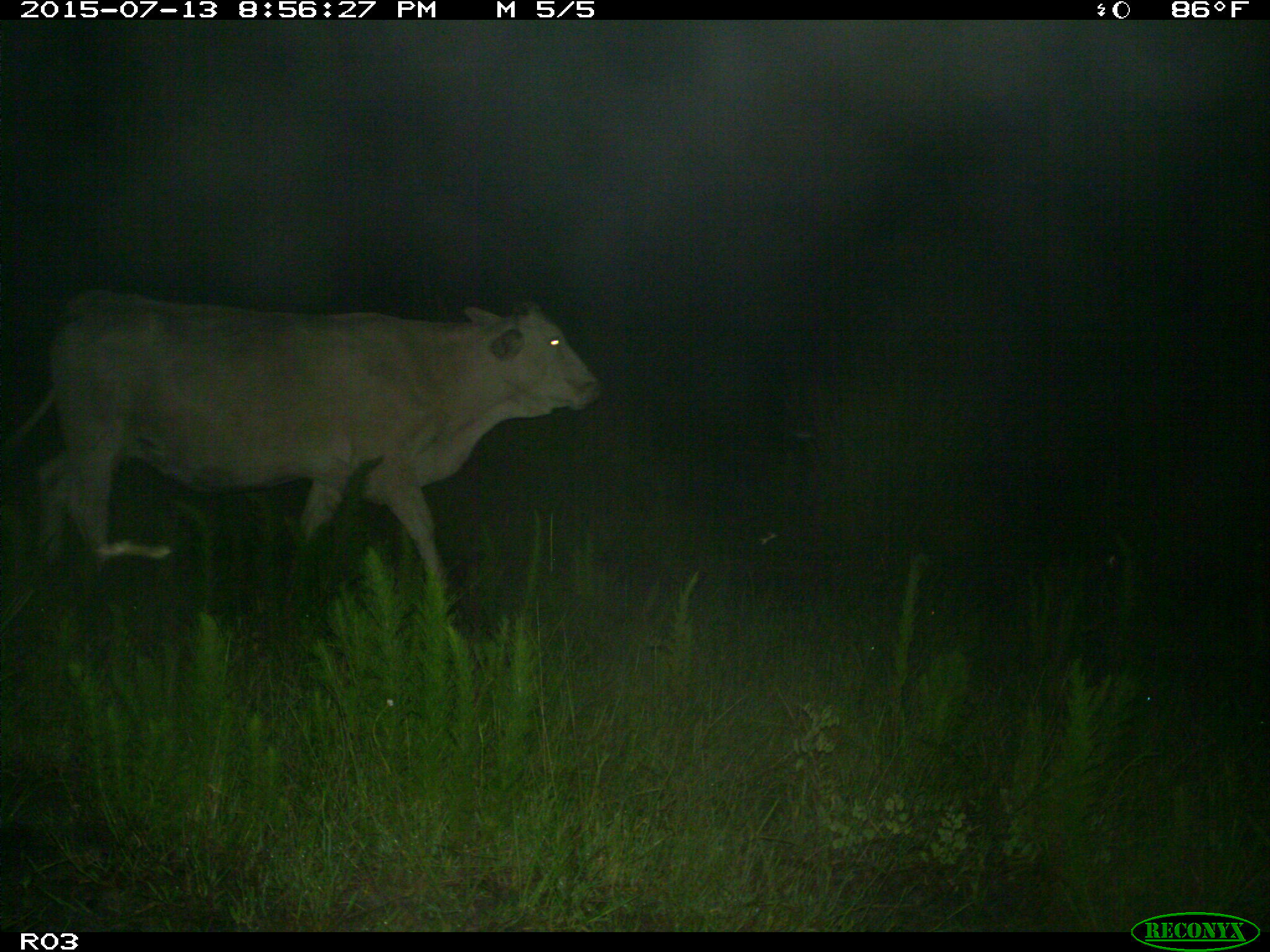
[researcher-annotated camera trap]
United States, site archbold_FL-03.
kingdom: Animalia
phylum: Chordata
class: Mammalia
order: Artiodactyla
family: Bovidae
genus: Bos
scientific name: Bos taurus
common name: domestic cow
Bos taurus (domestic cow).